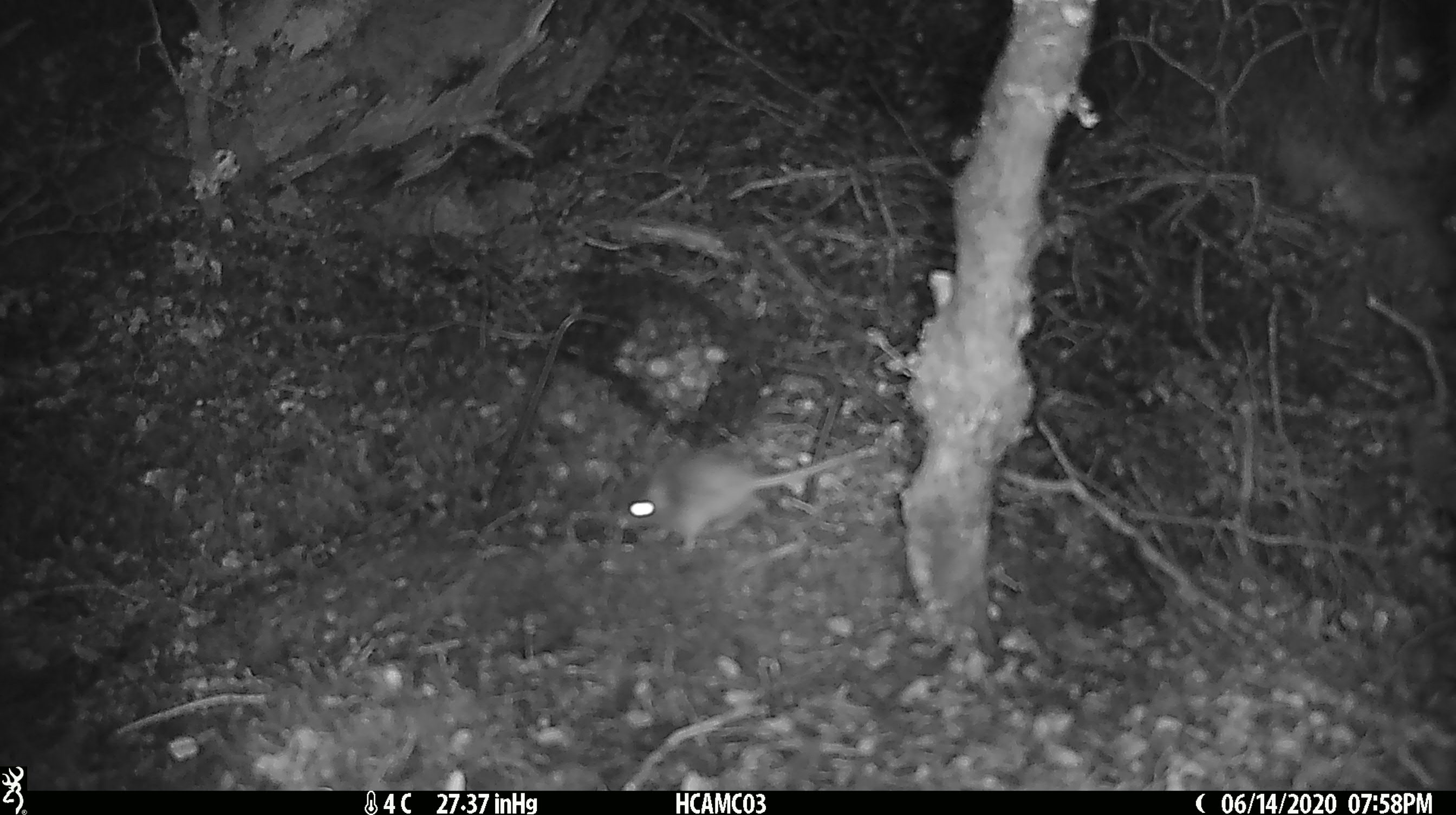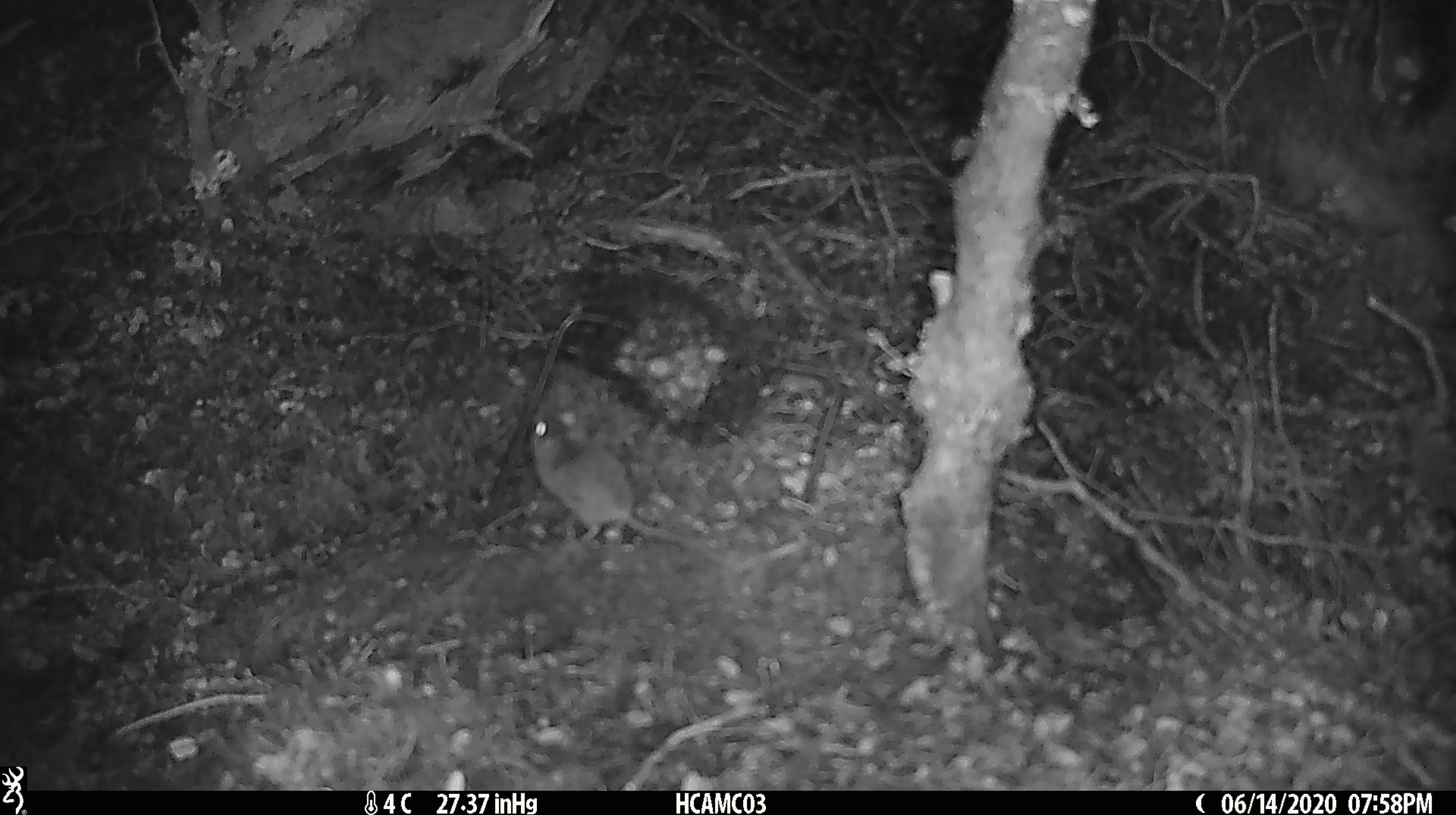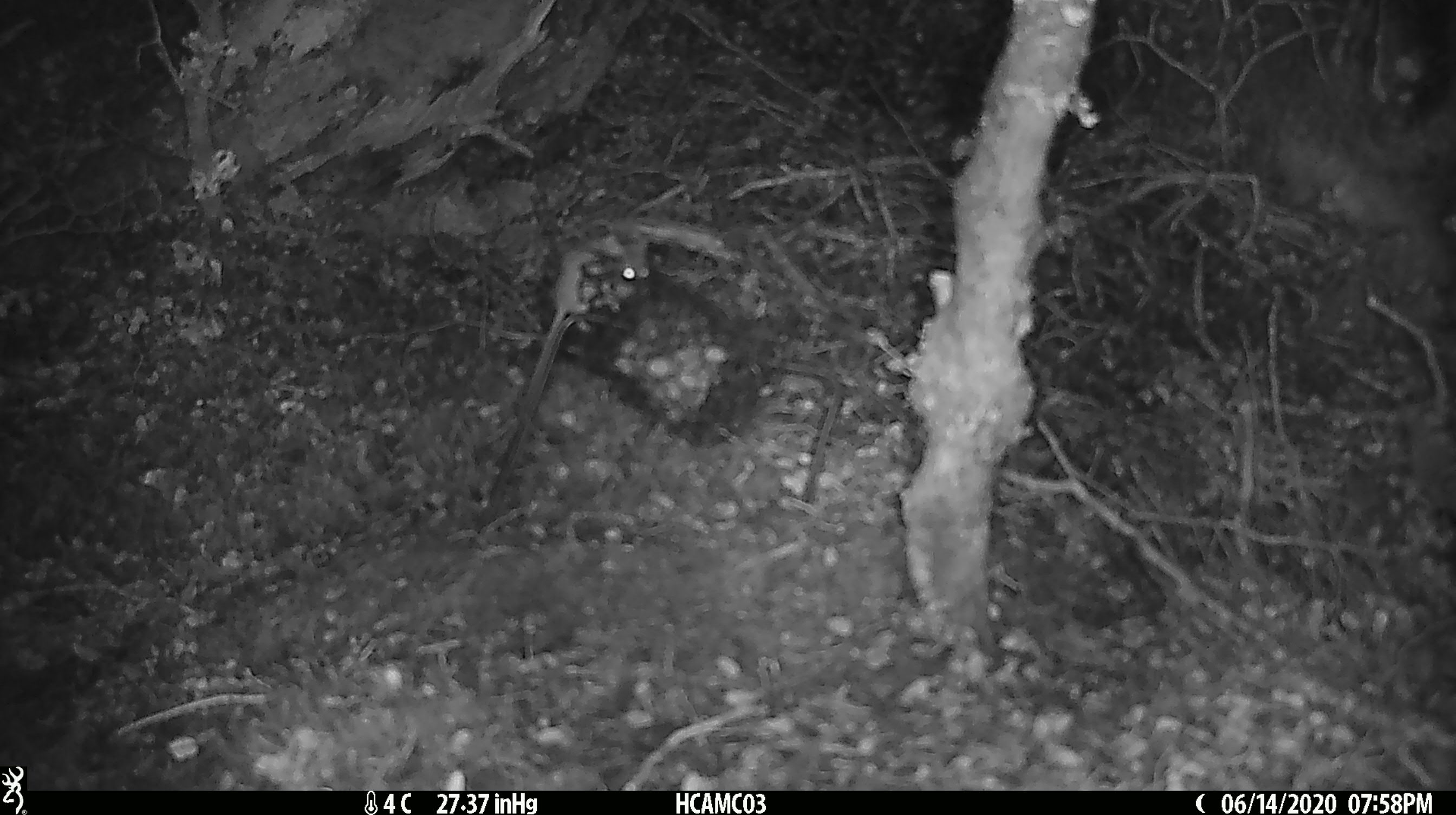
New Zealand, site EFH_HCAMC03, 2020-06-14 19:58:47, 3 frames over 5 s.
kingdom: Animalia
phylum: Chordata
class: Mammalia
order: Rodentia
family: Muridae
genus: Mus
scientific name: Mus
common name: mouse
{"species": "mouse (Mus)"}